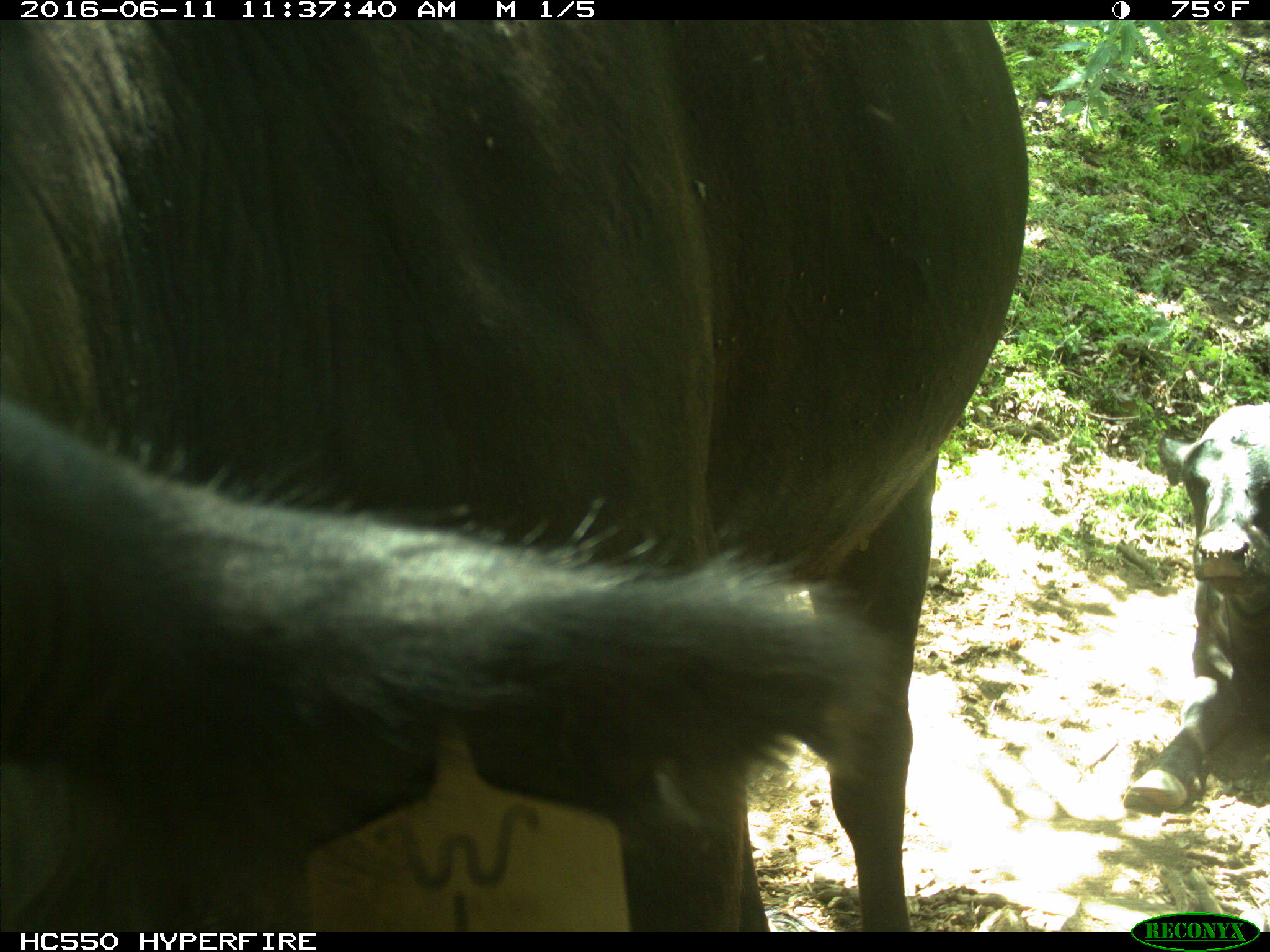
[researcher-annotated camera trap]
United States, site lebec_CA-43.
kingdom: Animalia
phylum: Chordata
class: Mammalia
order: Artiodactyla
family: Bovidae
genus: Bos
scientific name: Bos taurus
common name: domestic cow